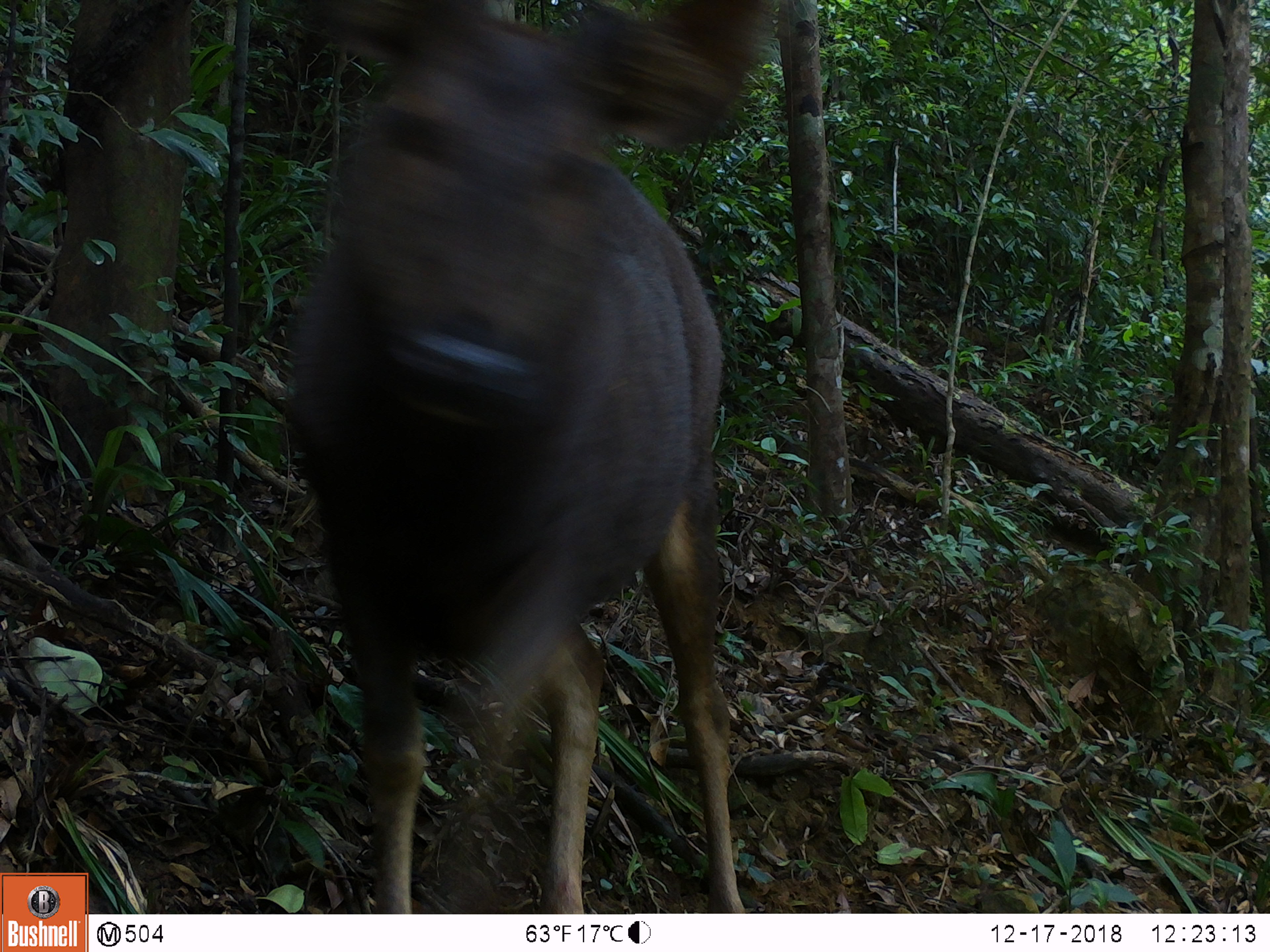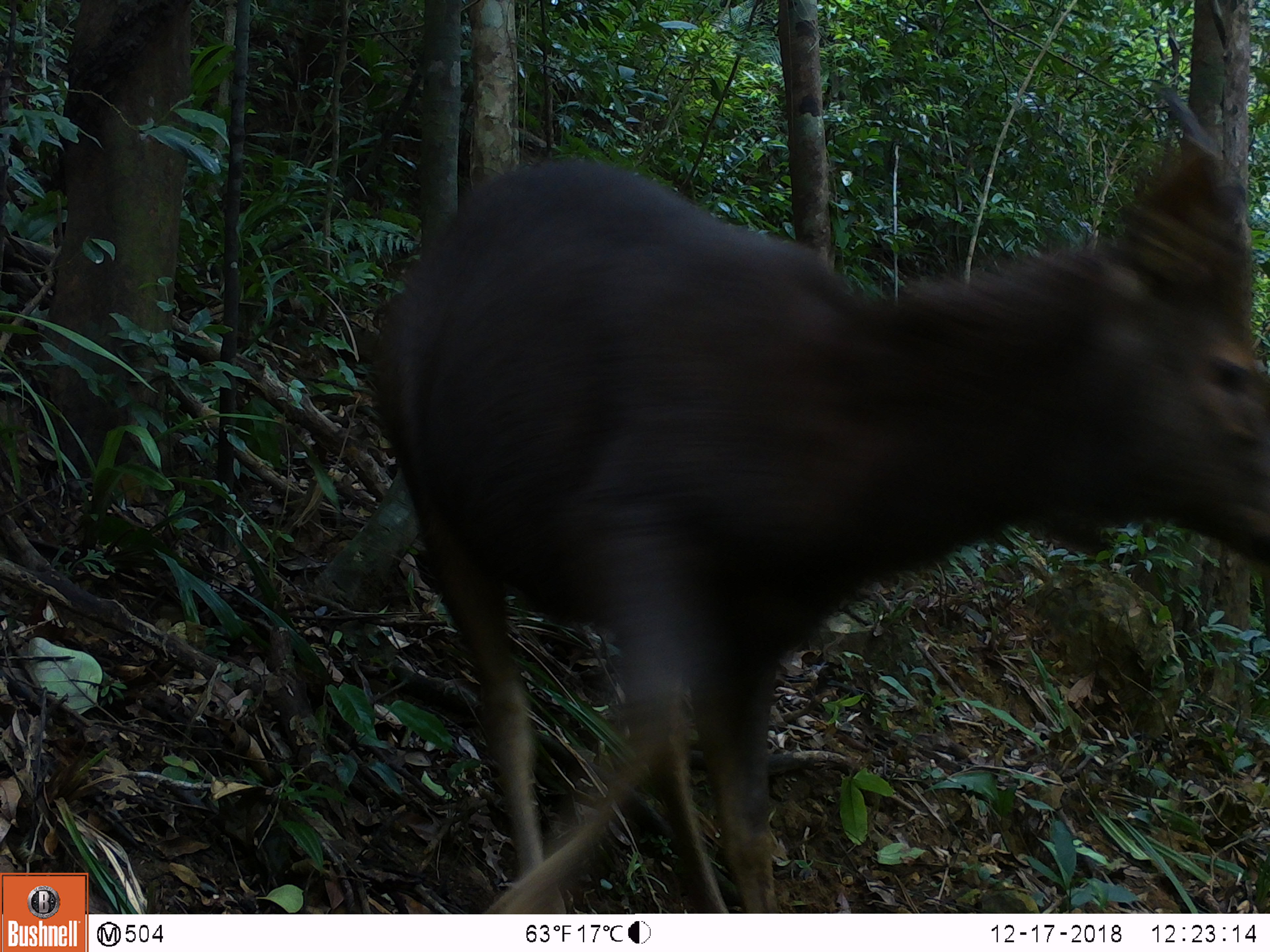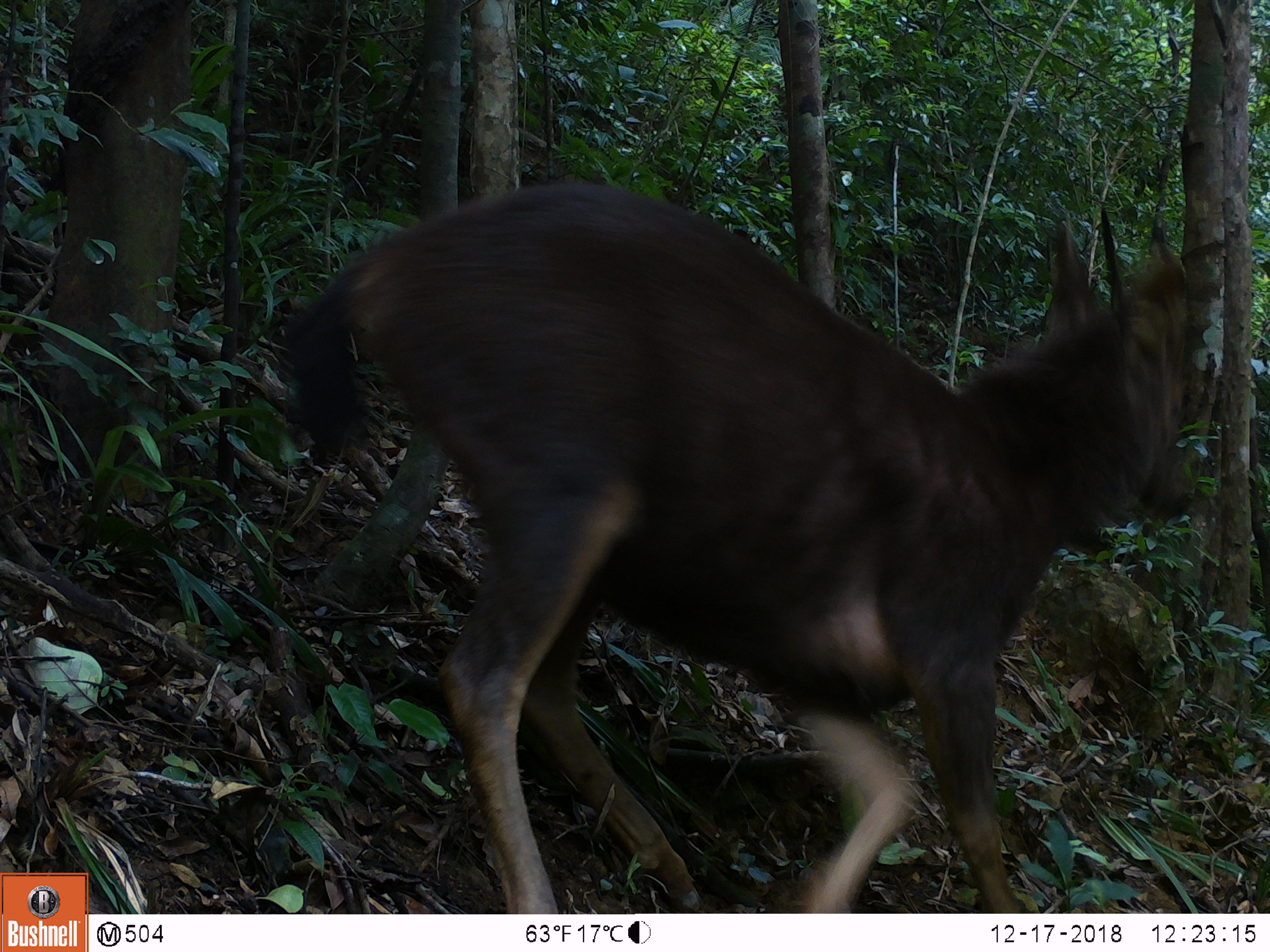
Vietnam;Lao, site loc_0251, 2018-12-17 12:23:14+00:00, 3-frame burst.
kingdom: Animalia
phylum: Chordata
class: Mammalia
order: Artiodactyla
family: Cervidae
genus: Rusa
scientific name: Rusa unicolor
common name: sambar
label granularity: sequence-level